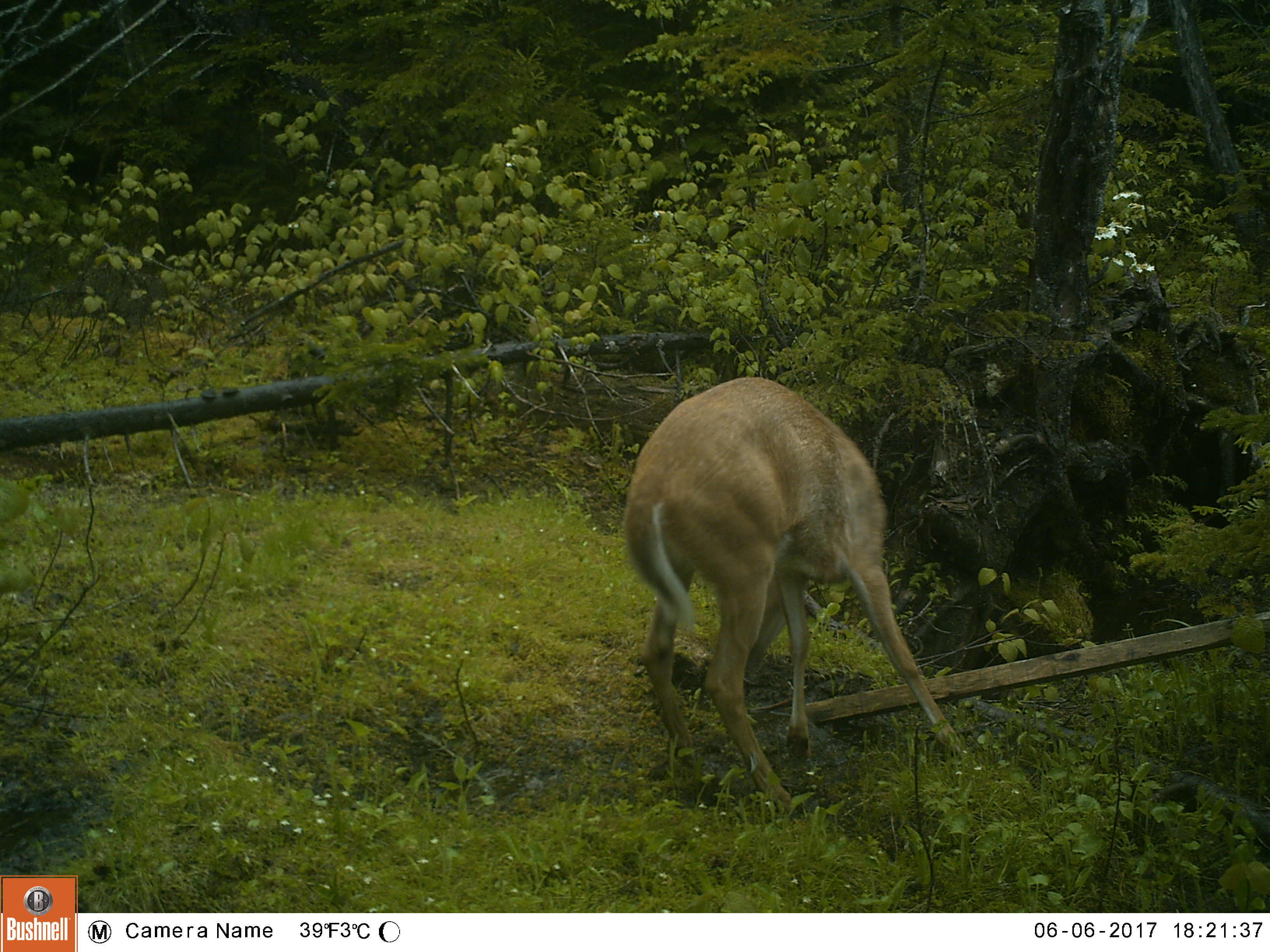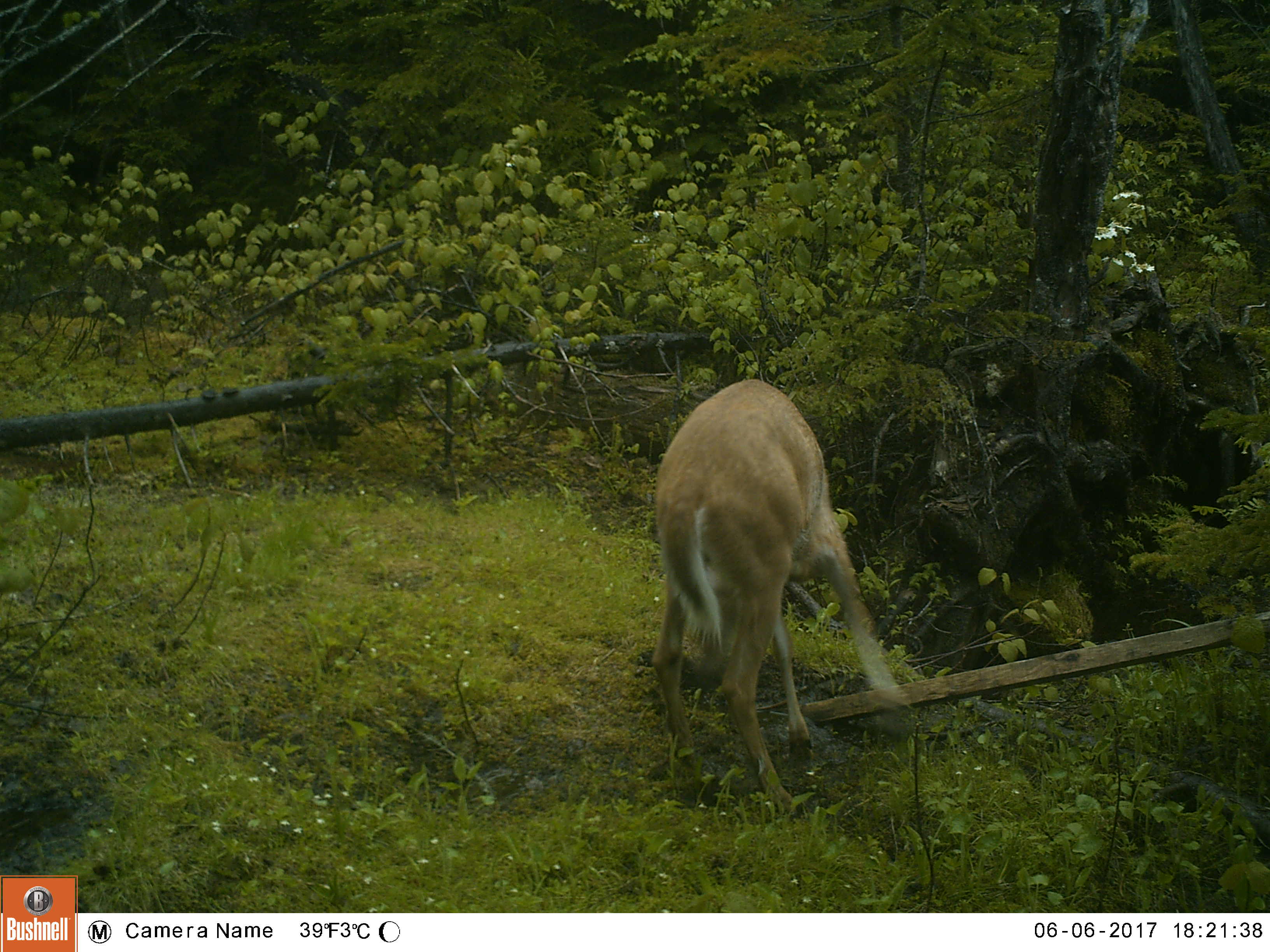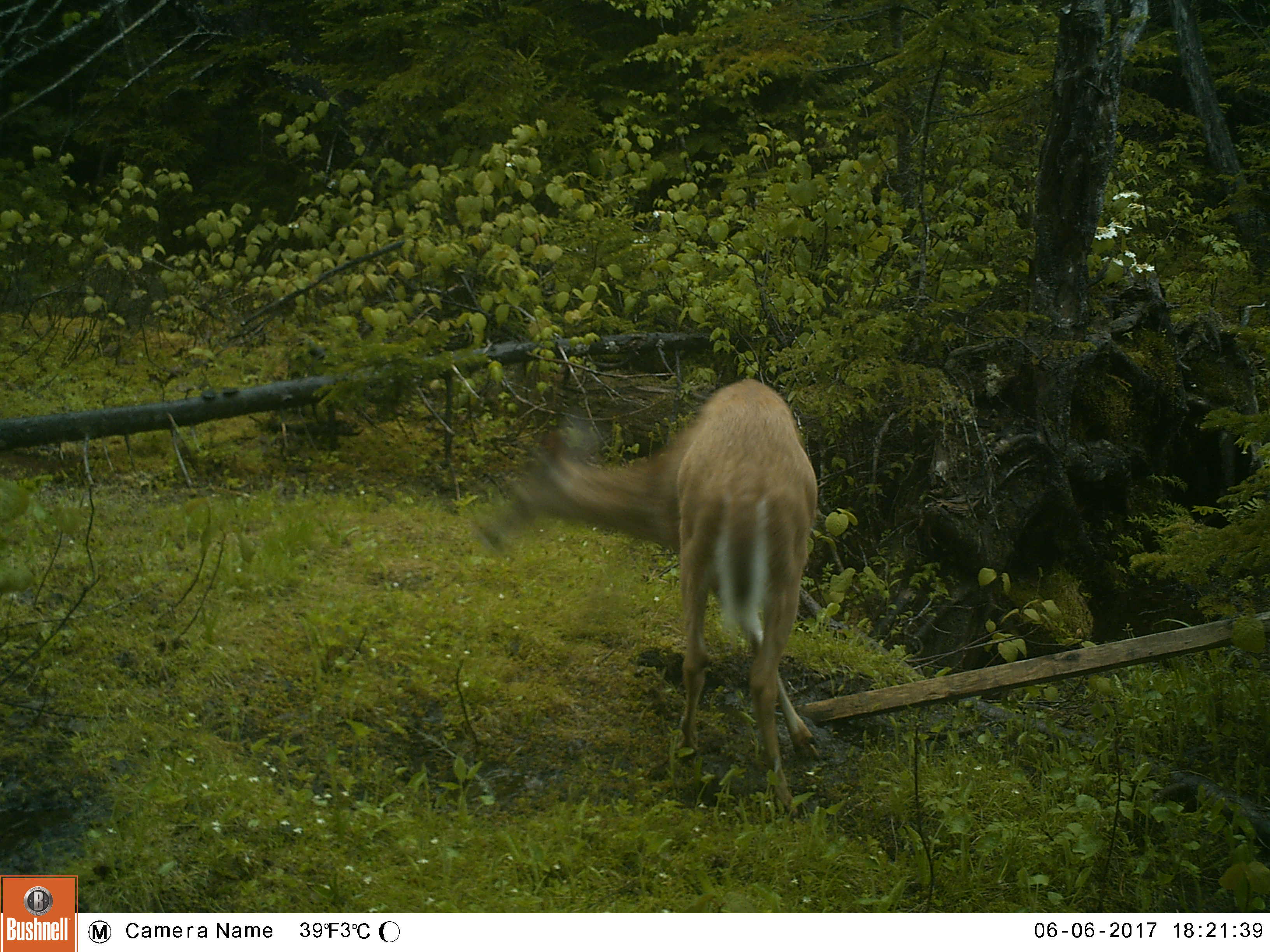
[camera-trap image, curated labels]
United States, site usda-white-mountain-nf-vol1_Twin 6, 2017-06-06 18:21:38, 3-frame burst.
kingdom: Animalia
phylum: Chordata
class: Mammalia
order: Artiodactyla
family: Cervidae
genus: Odocoileus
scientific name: Odocoileus virginianus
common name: white-tailed deer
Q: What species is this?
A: White-tailed deer (Odocoileus virginianus).